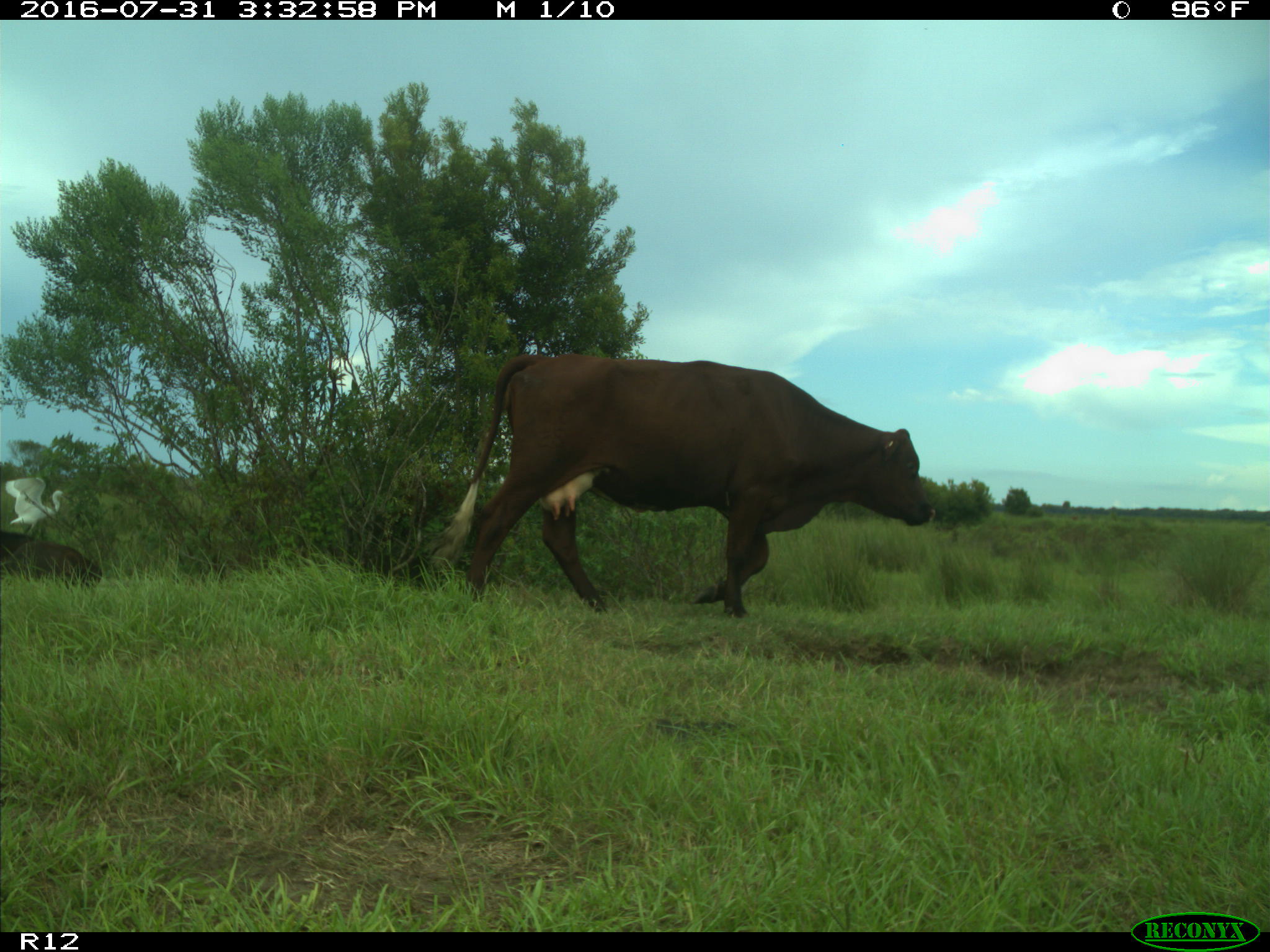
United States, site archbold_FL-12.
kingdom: Animalia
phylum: Chordata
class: Mammalia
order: Artiodactyla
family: Bovidae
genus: Bos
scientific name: Bos taurus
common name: domestic cow